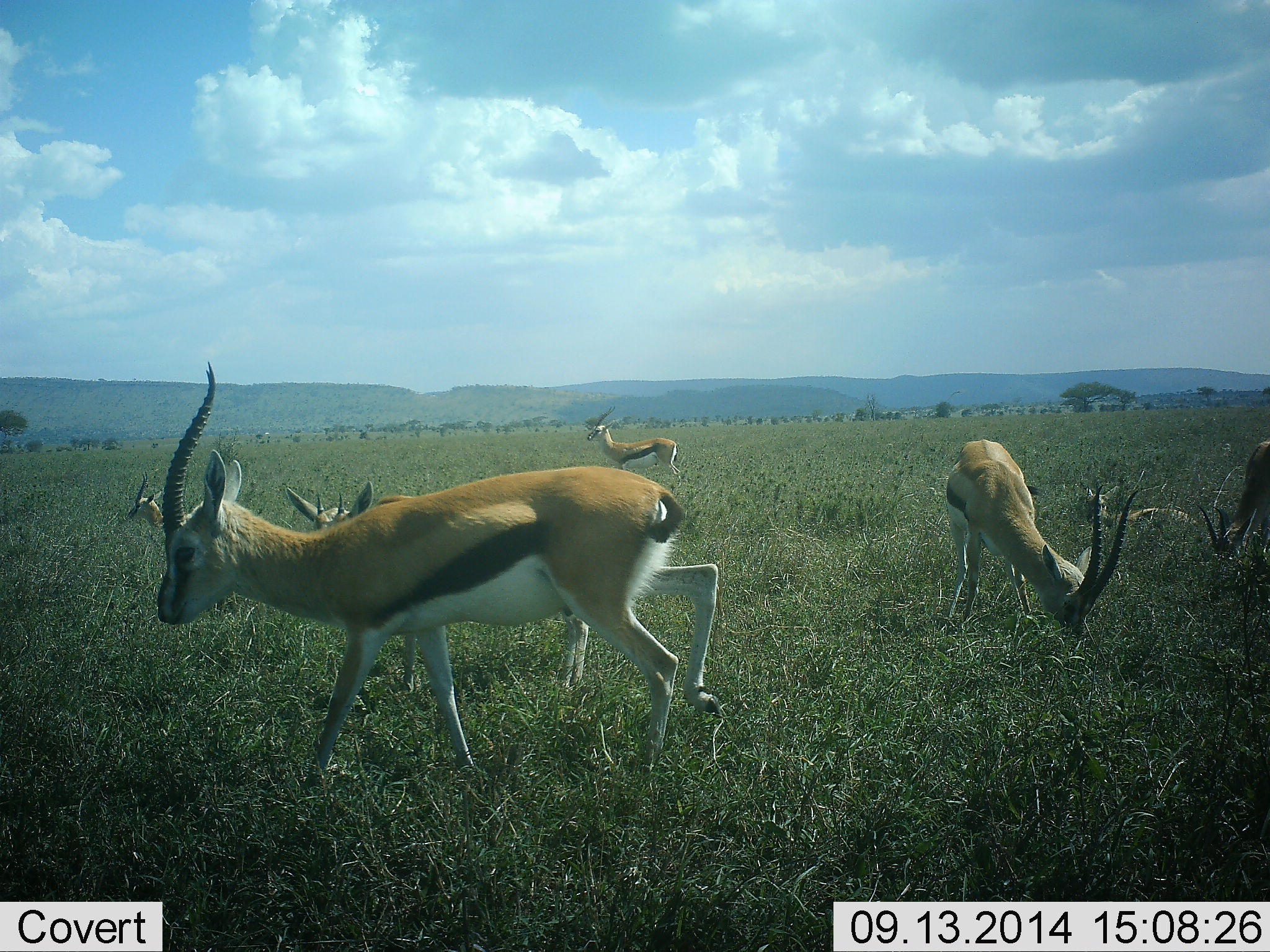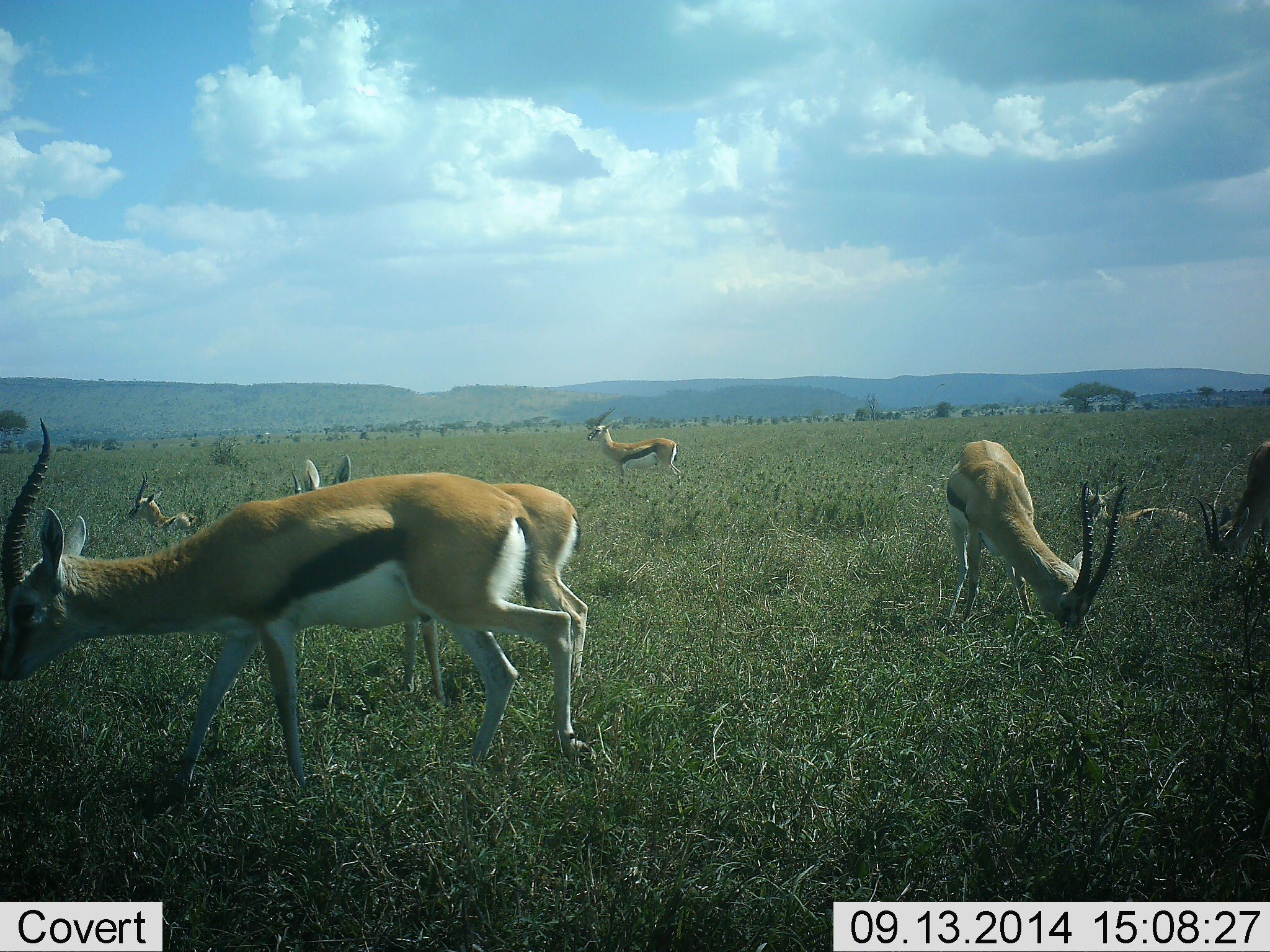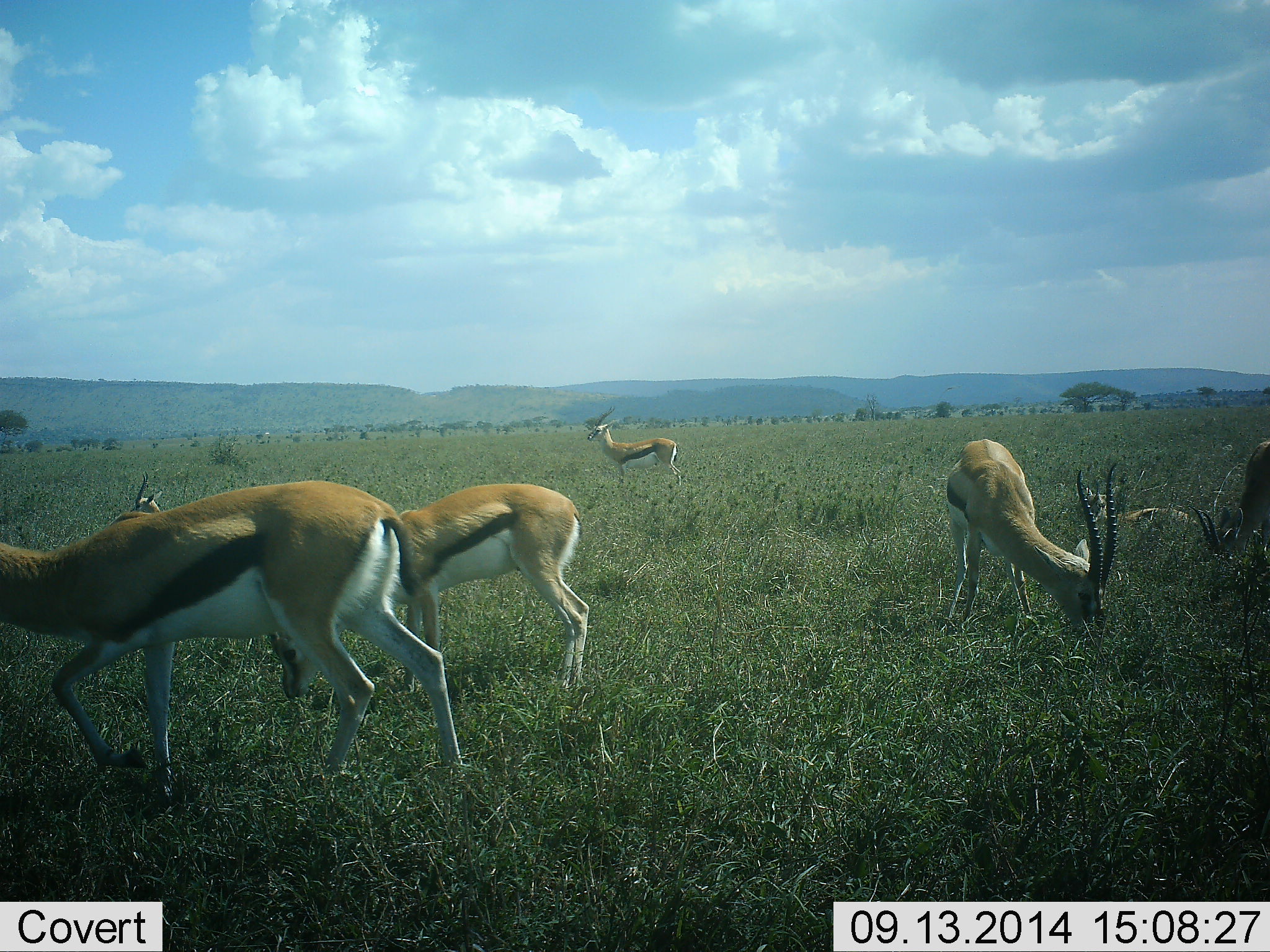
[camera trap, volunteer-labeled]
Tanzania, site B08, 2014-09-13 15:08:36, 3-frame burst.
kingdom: Animalia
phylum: Chordata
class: Mammalia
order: Artiodactyla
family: Bovidae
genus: Eudorcas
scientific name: Eudorcas thomsonii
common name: thomson's gazelle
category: gazellethomsons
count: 7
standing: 80%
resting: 50%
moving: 50%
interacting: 0%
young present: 0%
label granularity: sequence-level